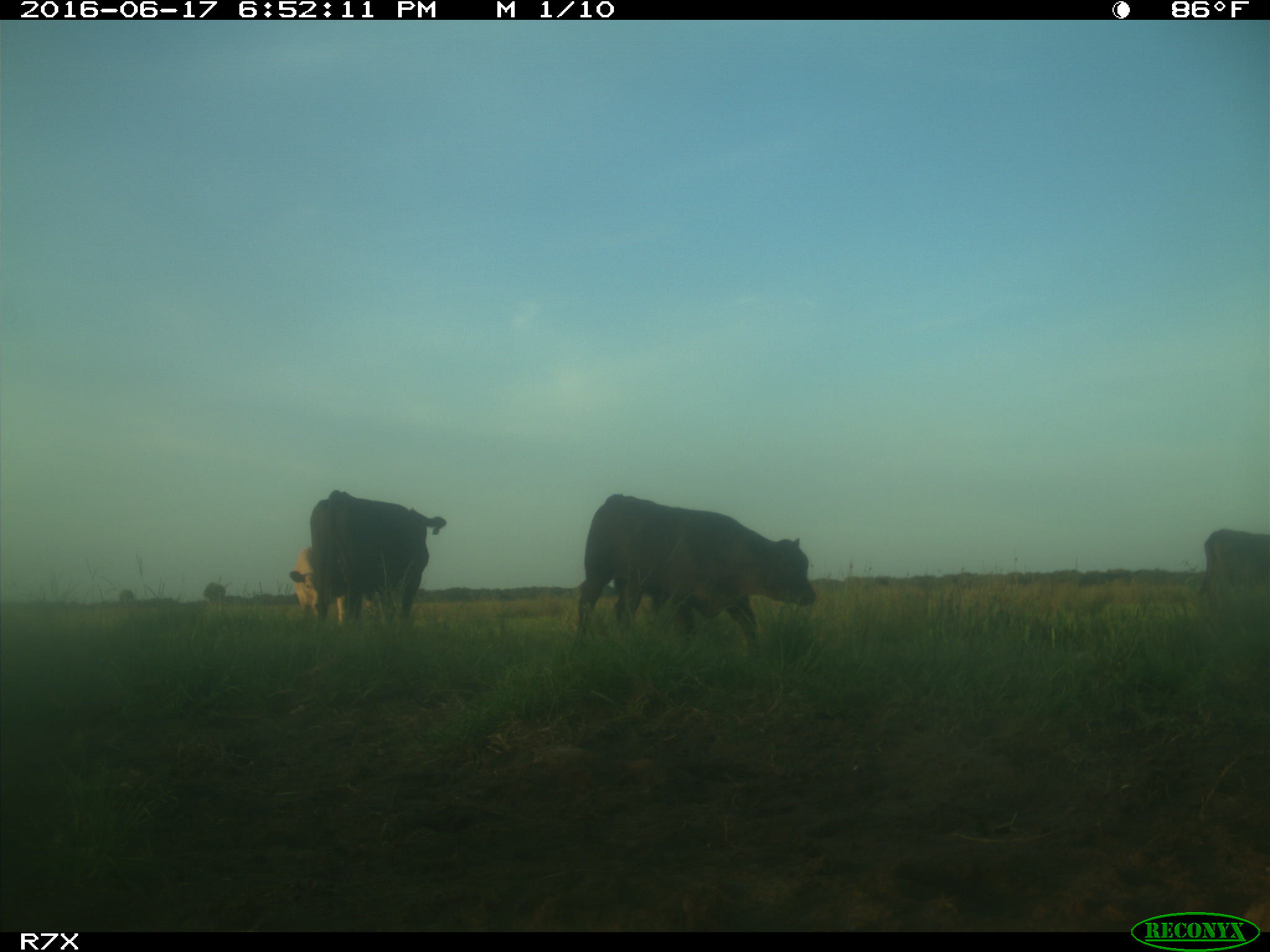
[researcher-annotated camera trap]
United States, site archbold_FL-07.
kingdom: Animalia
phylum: Chordata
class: Mammalia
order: Artiodactyla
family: Bovidae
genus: Bos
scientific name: Bos taurus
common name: domestic cow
Bos taurus (domestic cow).